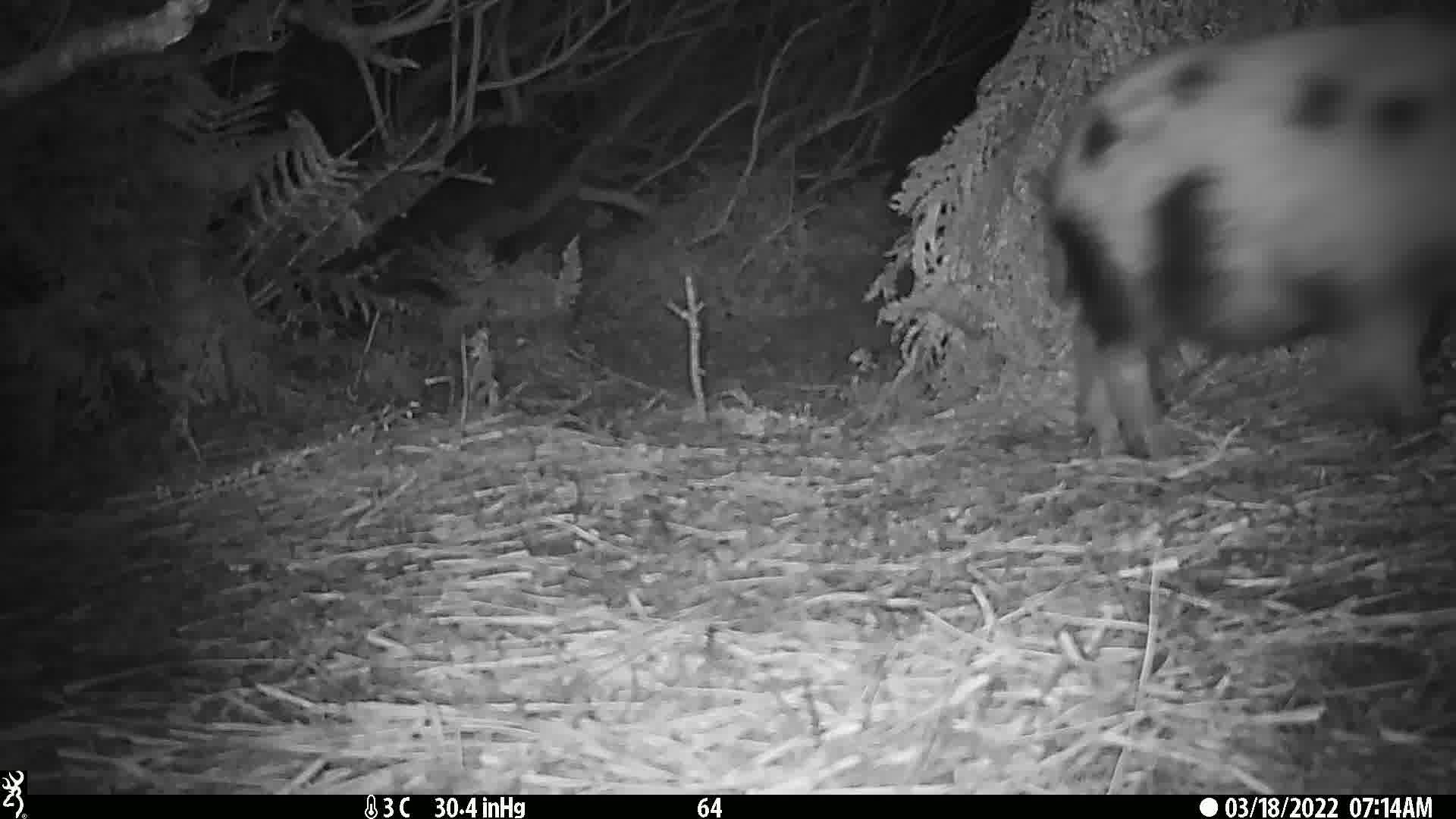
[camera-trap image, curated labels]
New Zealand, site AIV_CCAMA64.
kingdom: Animalia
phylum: Chordata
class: Mammalia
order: Artiodactyla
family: Suidae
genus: Sus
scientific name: Sus scrofa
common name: pig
Pig (Sus scrofa).